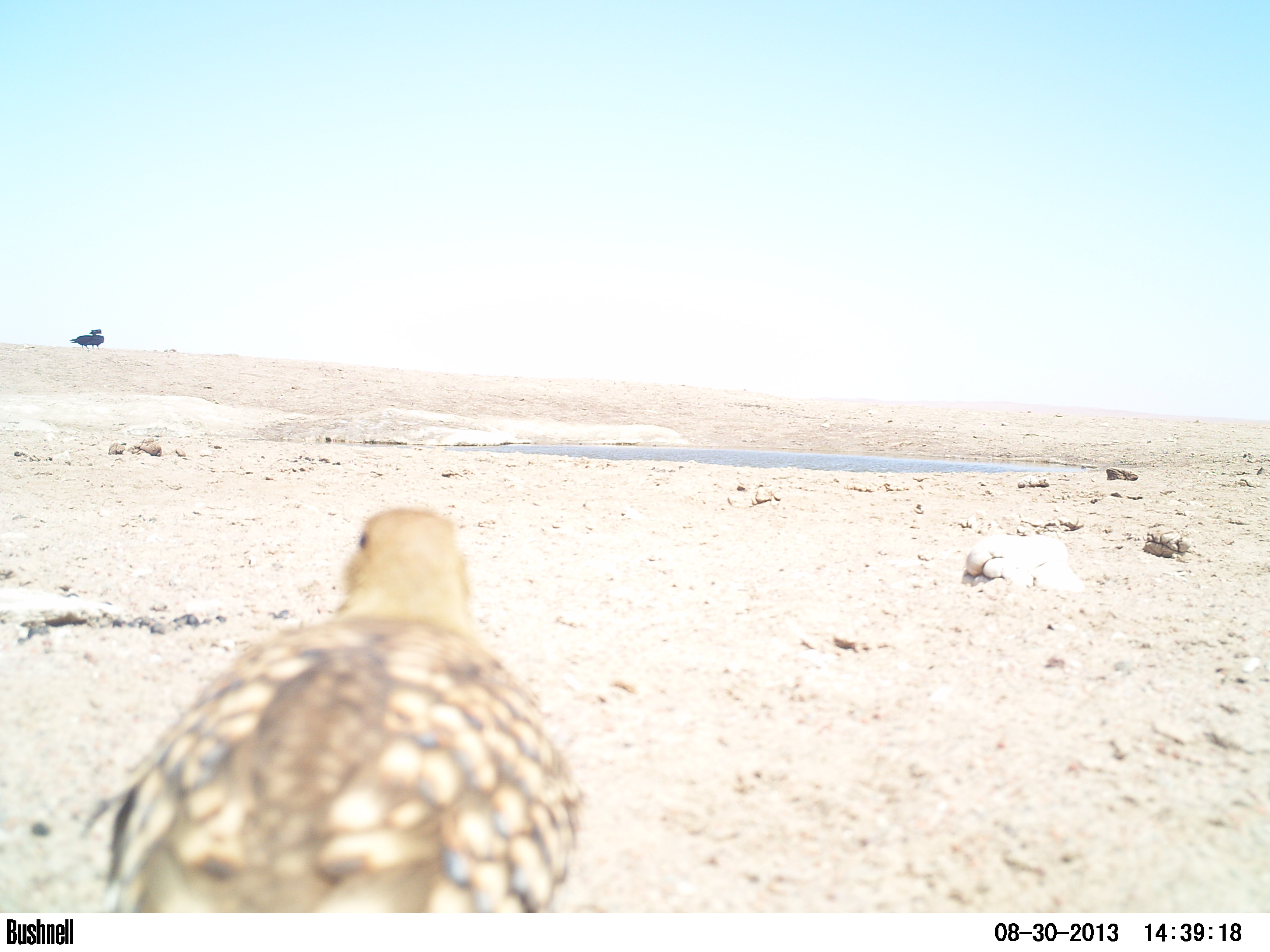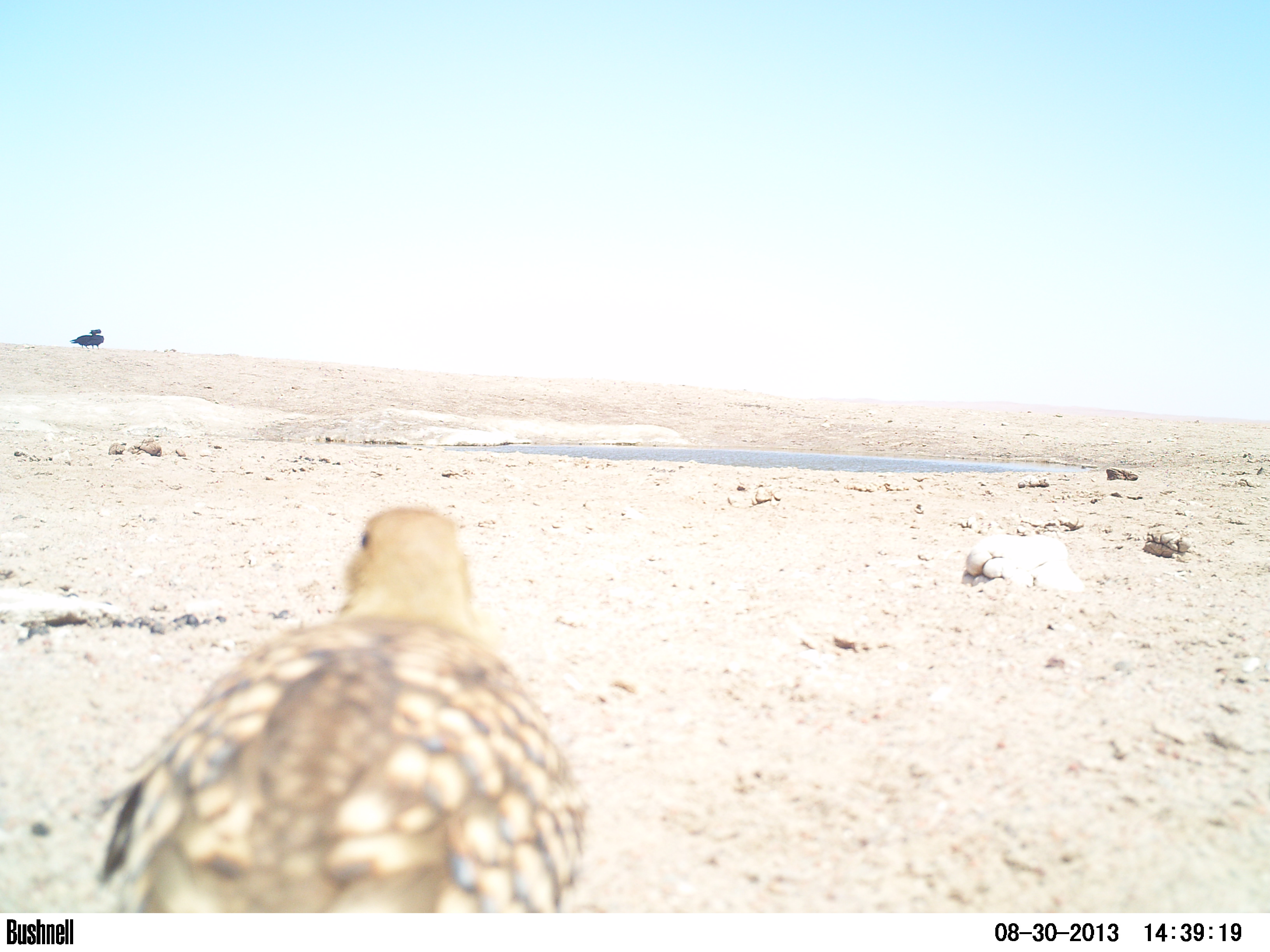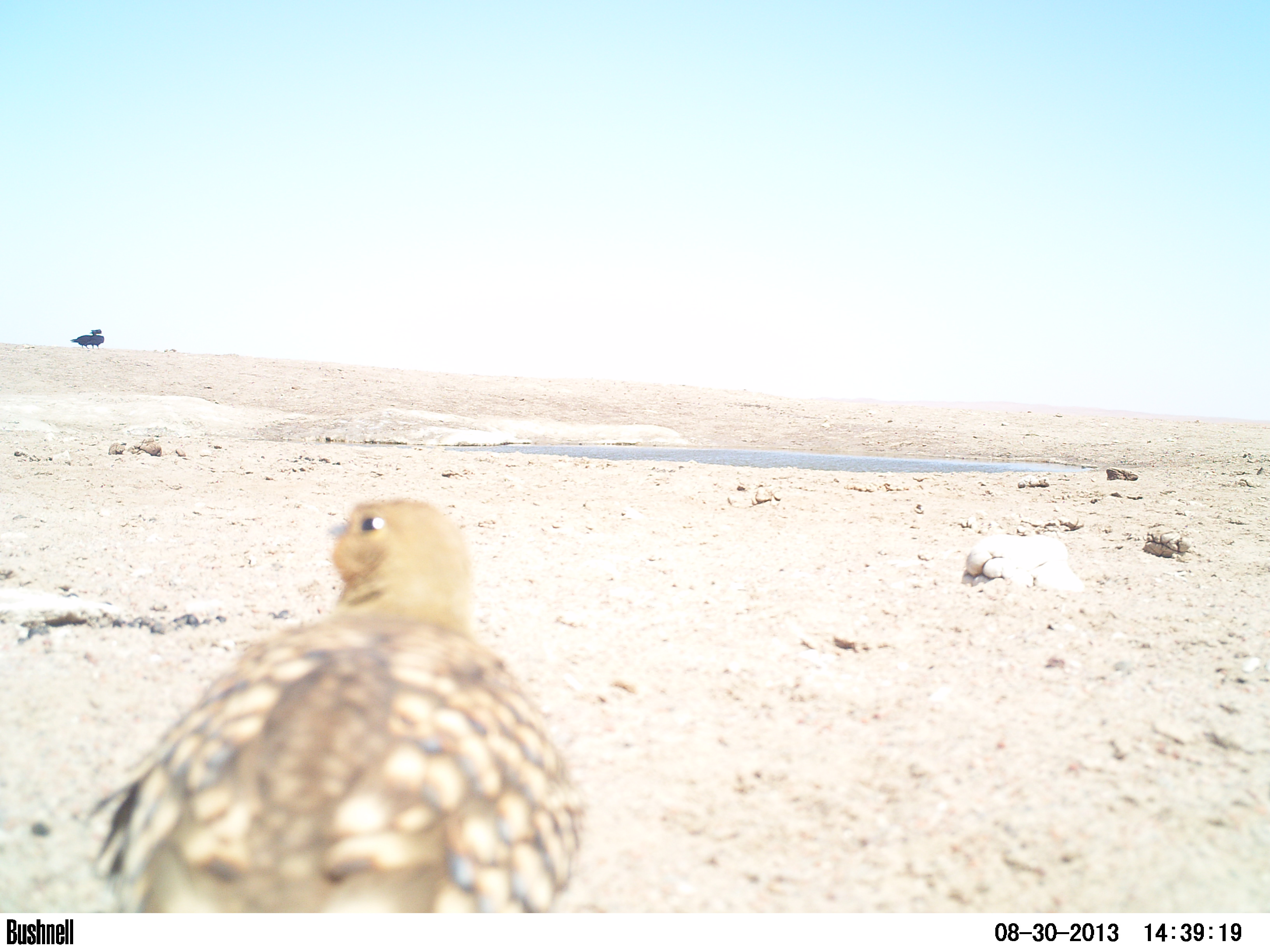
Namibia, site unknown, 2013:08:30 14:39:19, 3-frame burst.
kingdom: Animalia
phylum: Chordata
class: Aves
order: Pterocliformes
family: Pteroclidae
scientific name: Pteroclidae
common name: sandgrouse